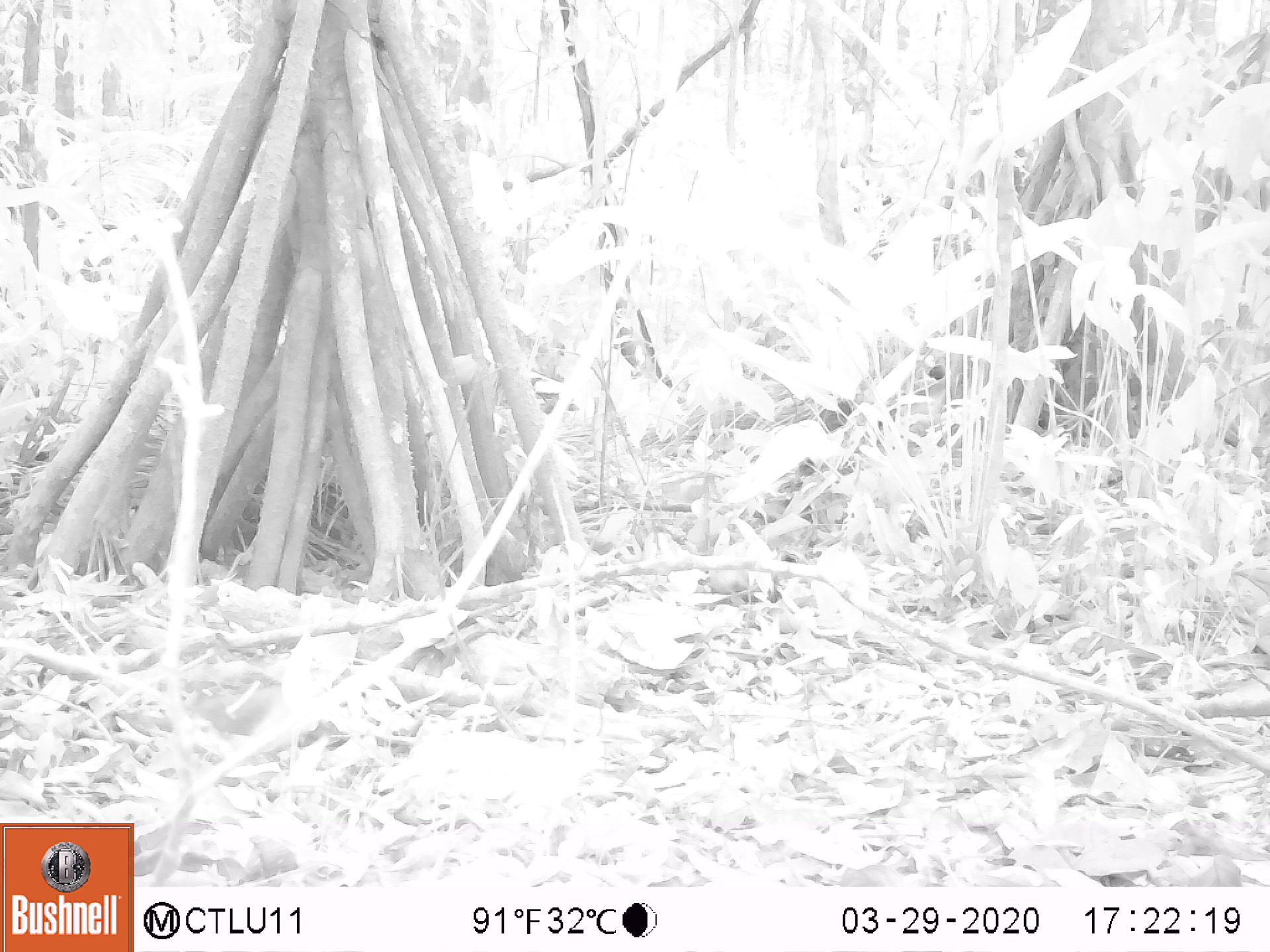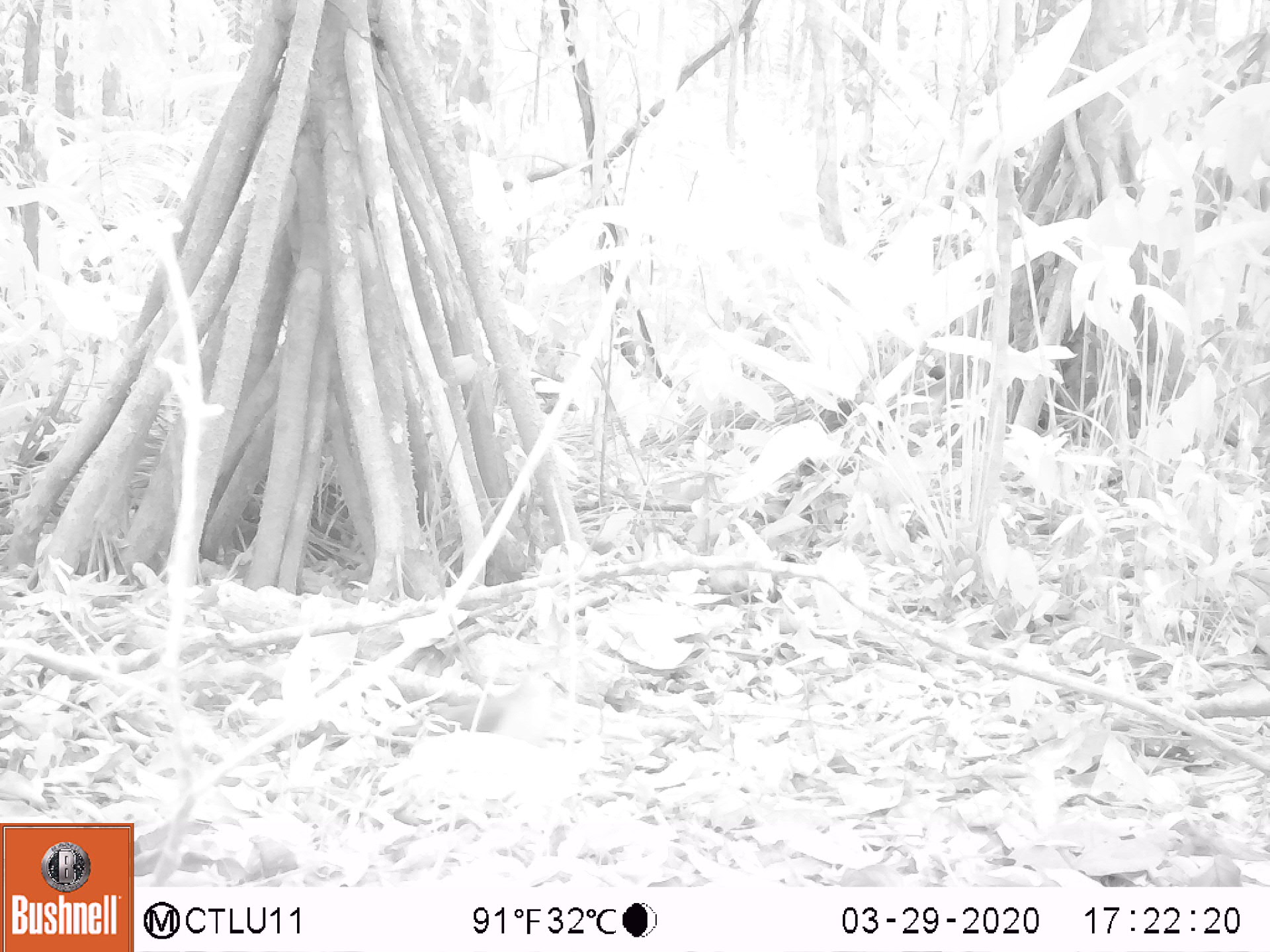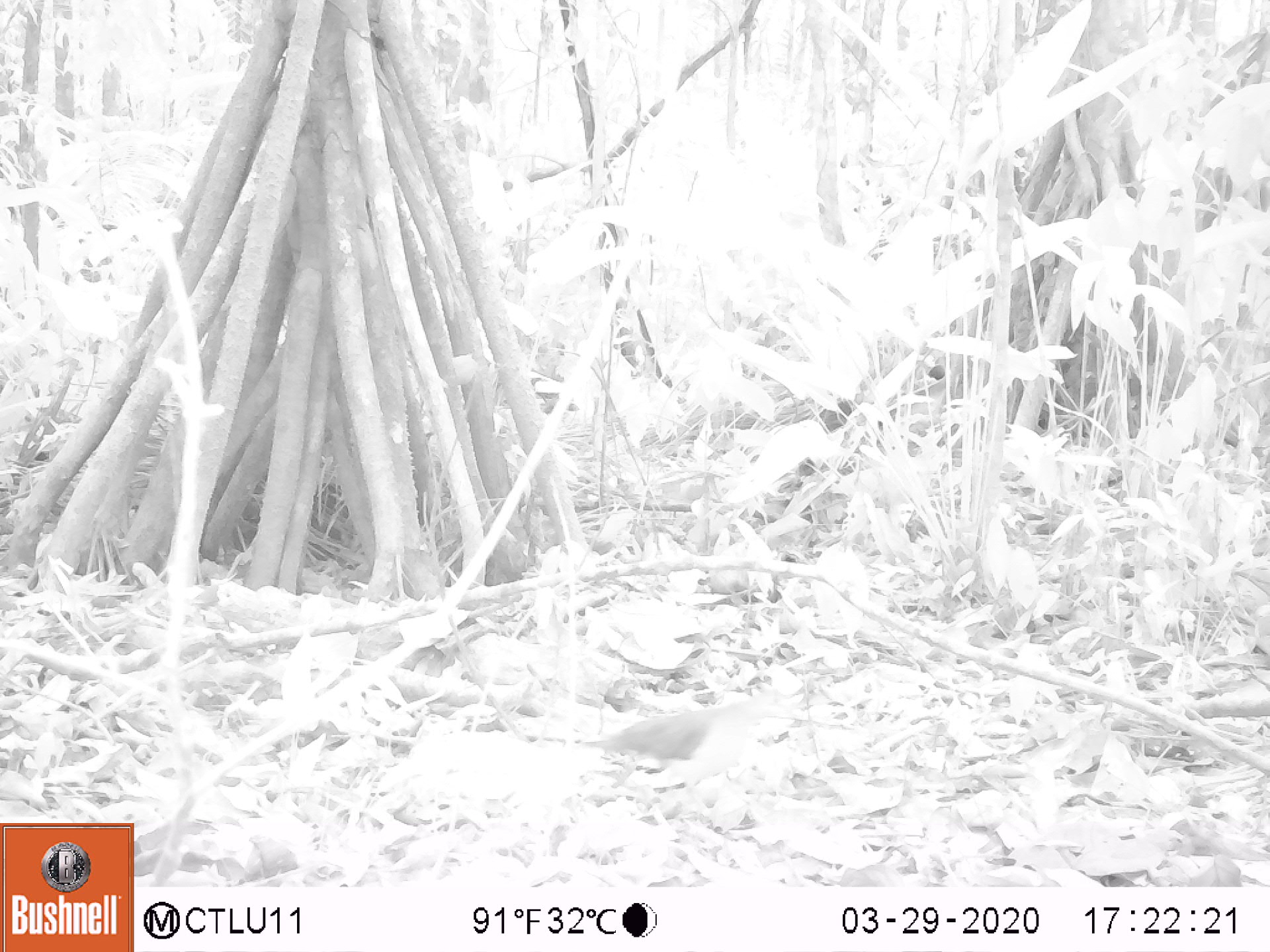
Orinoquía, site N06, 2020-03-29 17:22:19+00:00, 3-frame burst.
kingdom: Animalia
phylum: Chordata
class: Aves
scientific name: Aves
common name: bird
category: unknown bird